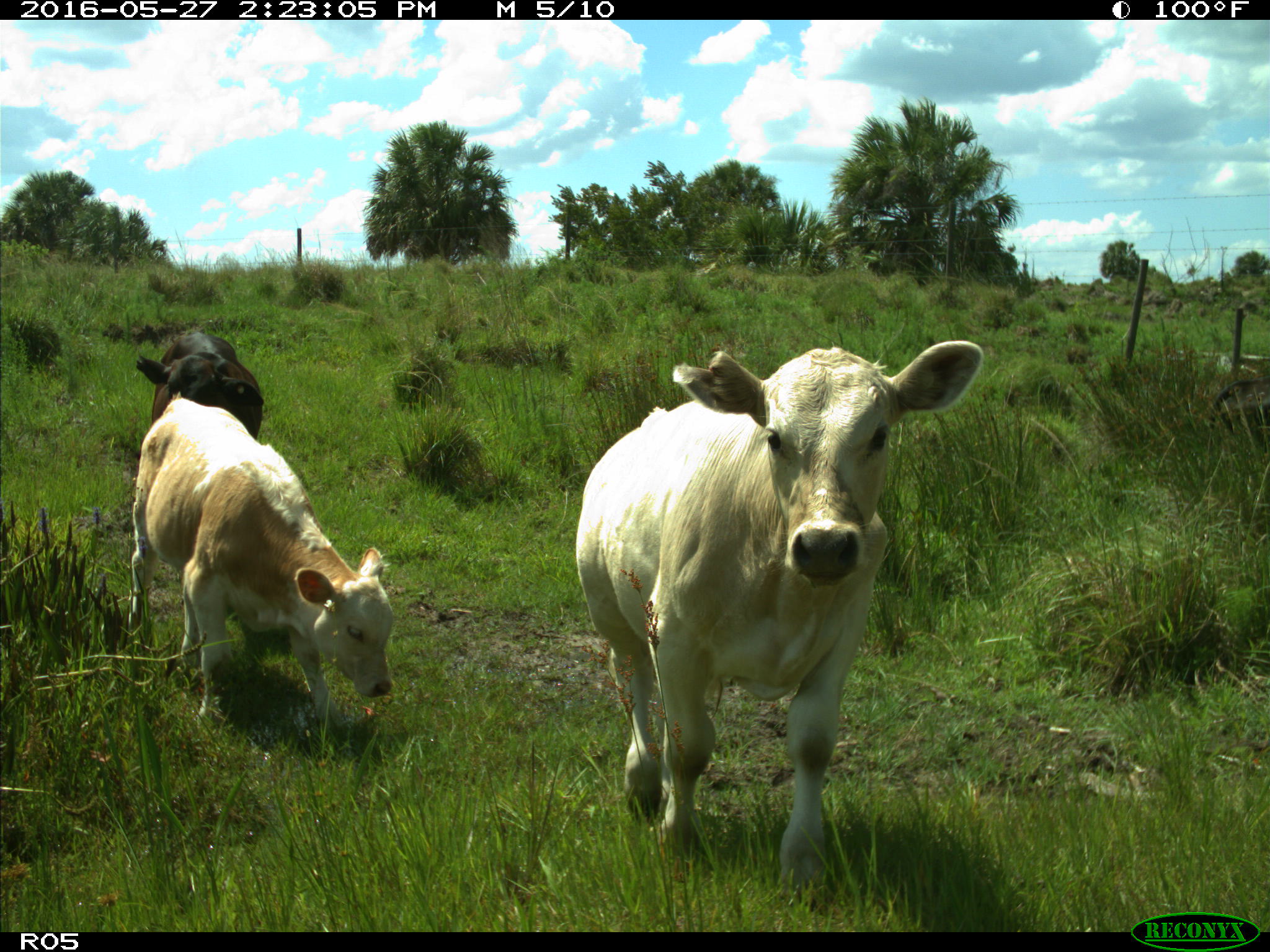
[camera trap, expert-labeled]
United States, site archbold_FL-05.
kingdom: Animalia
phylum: Chordata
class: Mammalia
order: Artiodactyla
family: Bovidae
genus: Bos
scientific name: Bos taurus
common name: domestic cow